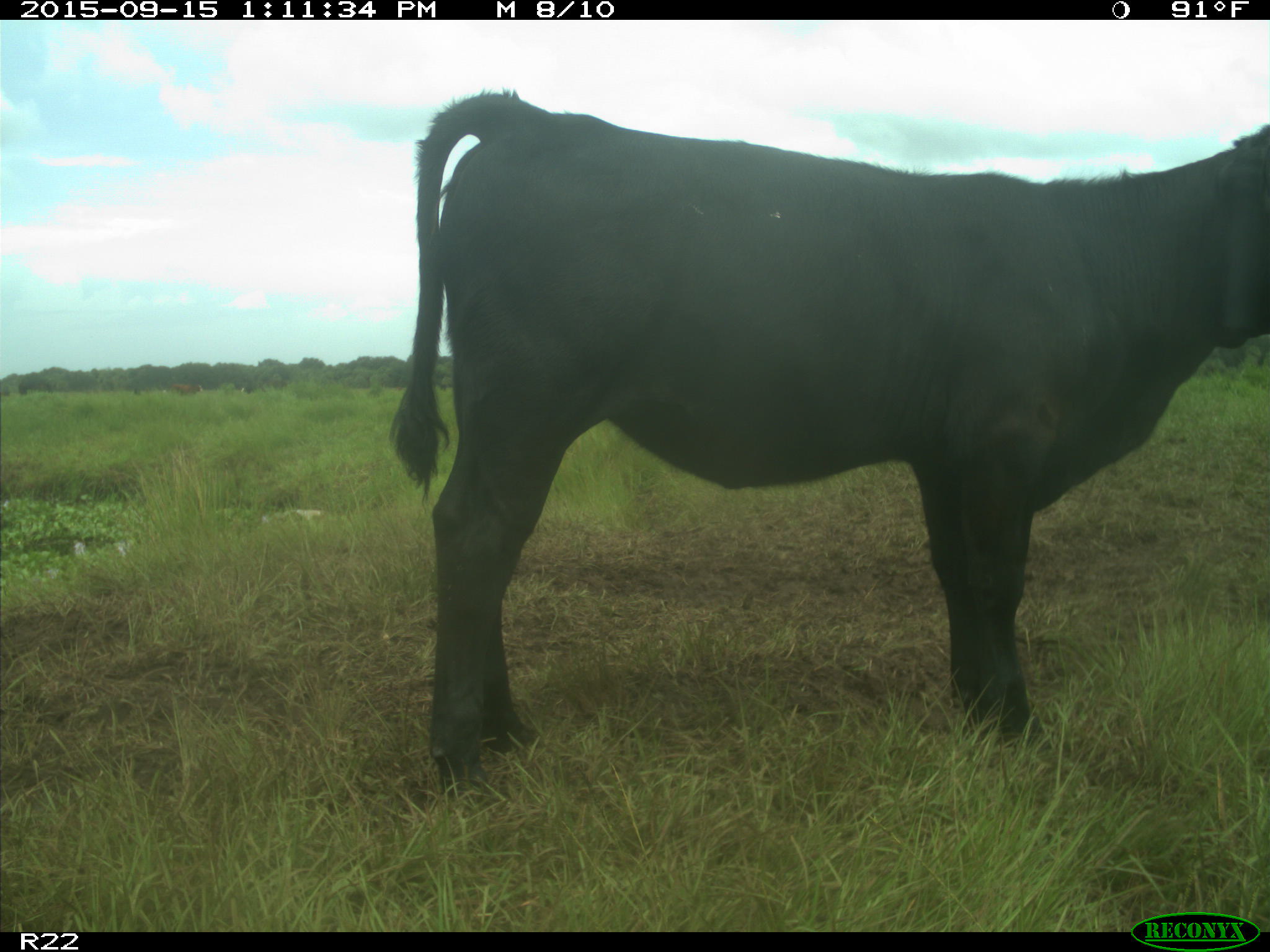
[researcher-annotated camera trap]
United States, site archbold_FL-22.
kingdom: Animalia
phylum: Chordata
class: Mammalia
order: Artiodactyla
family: Bovidae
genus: Bos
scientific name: Bos taurus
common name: domestic cow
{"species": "Bos taurus (domestic cow)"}